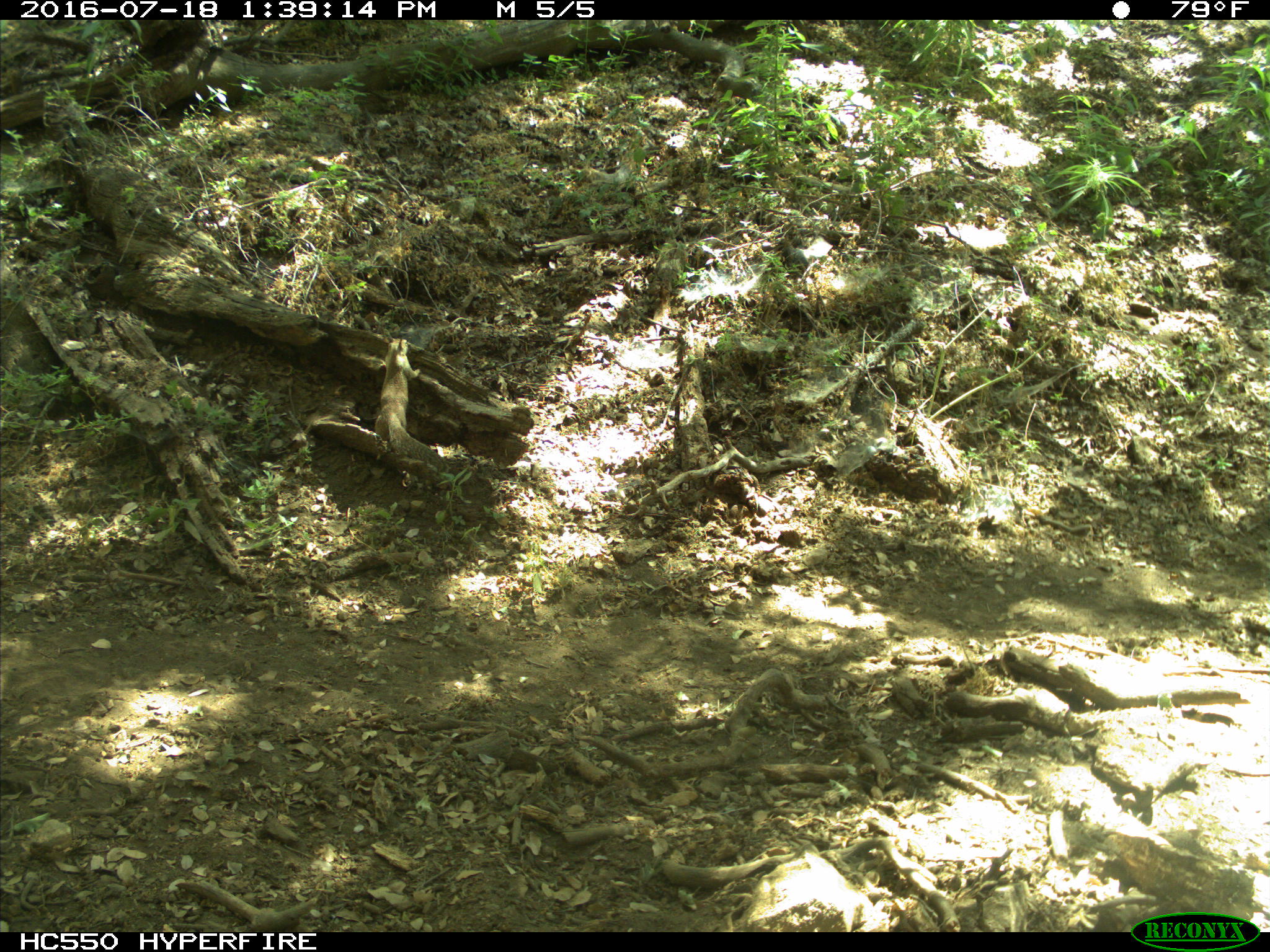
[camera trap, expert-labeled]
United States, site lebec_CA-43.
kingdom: Animalia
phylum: Chordata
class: Mammalia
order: Rodentia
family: Sciuridae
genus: Otospermophilus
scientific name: Otospermophilus beecheyi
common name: california ground squirrel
Otospermophilus beecheyi (california ground squirrel).